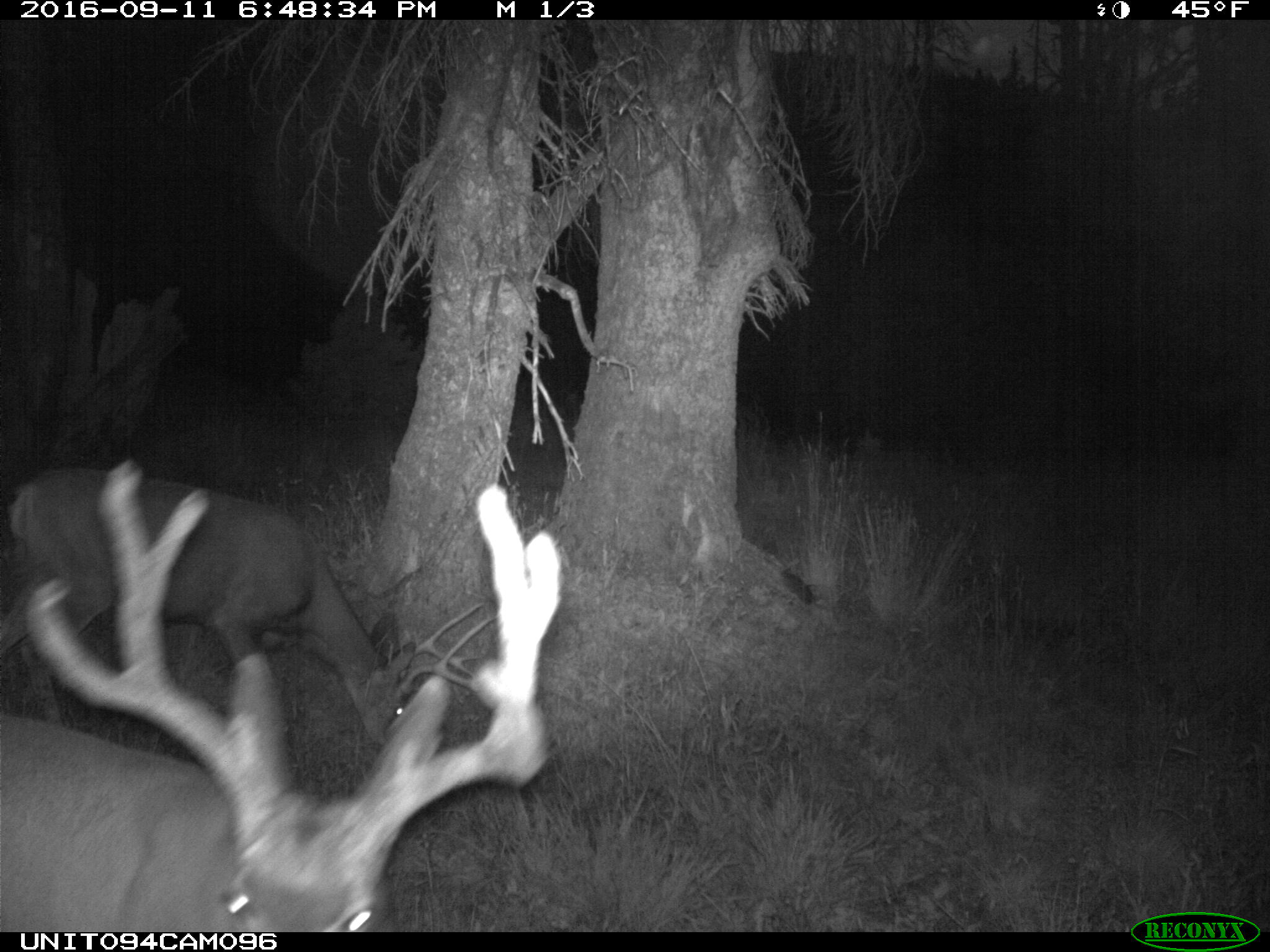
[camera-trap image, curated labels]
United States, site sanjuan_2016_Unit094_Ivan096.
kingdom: Animalia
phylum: Chordata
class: Mammalia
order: Artiodactyla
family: Cervidae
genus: Odocoileus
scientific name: Odocoileus hemionus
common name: mule deer